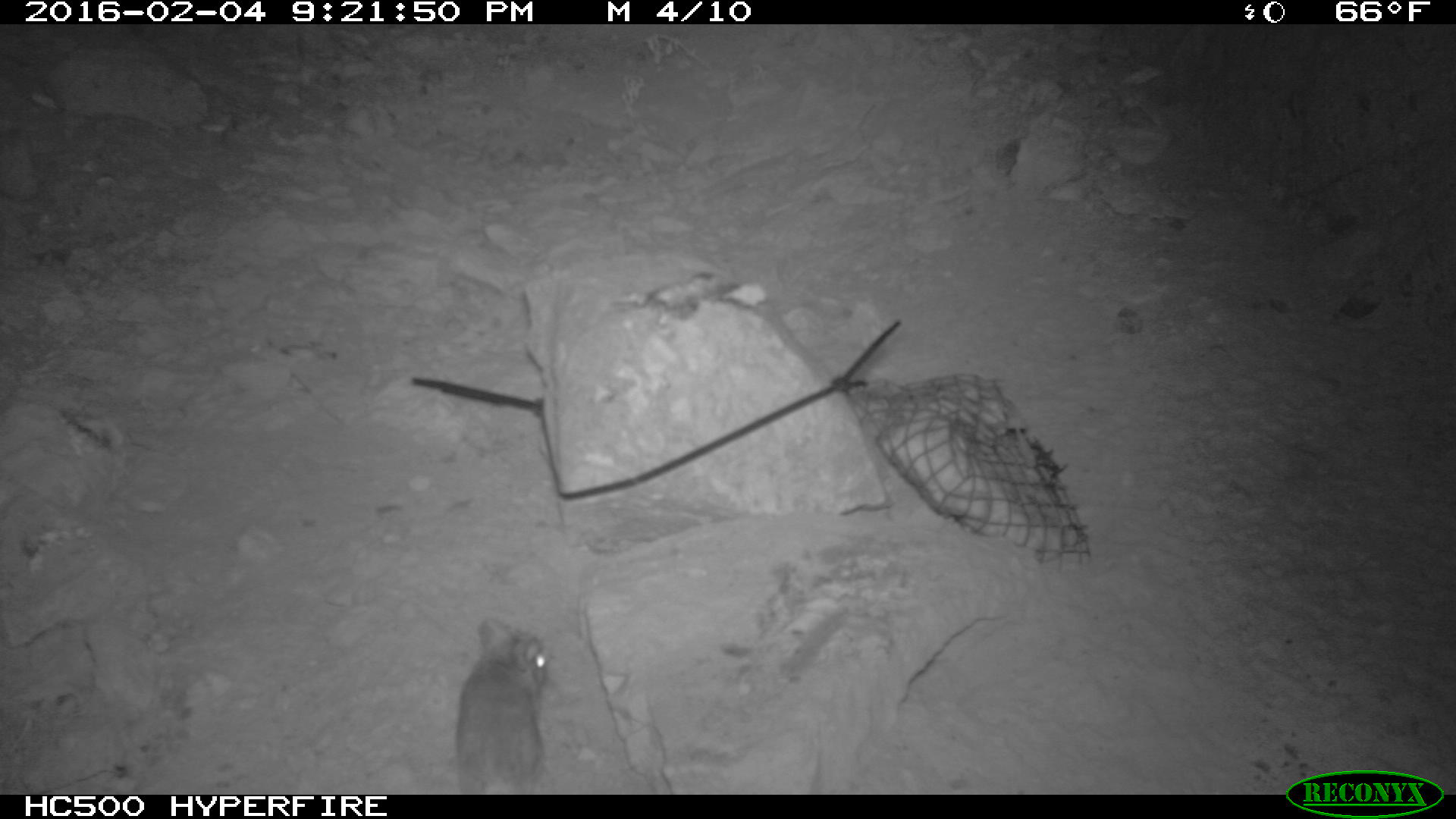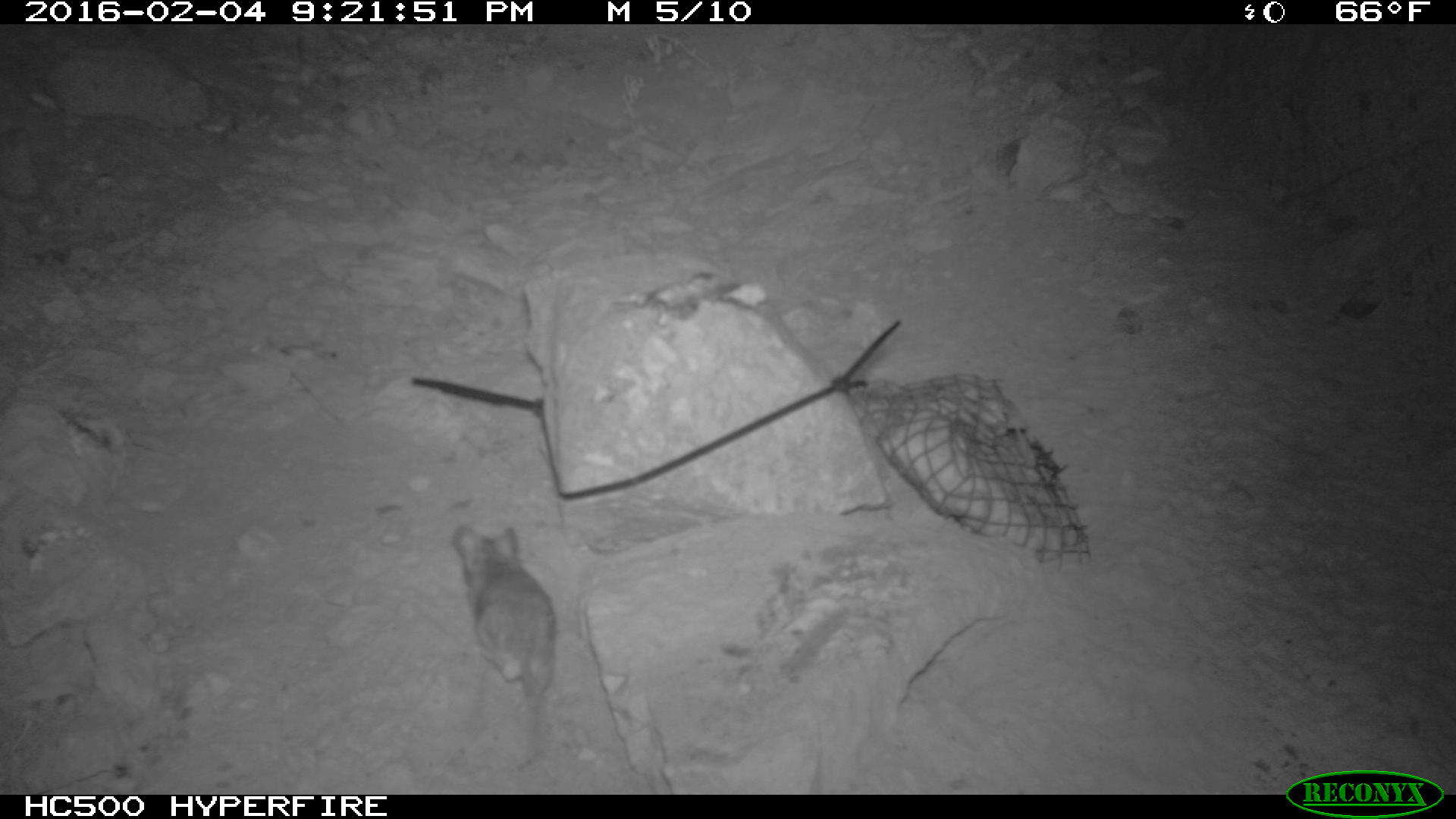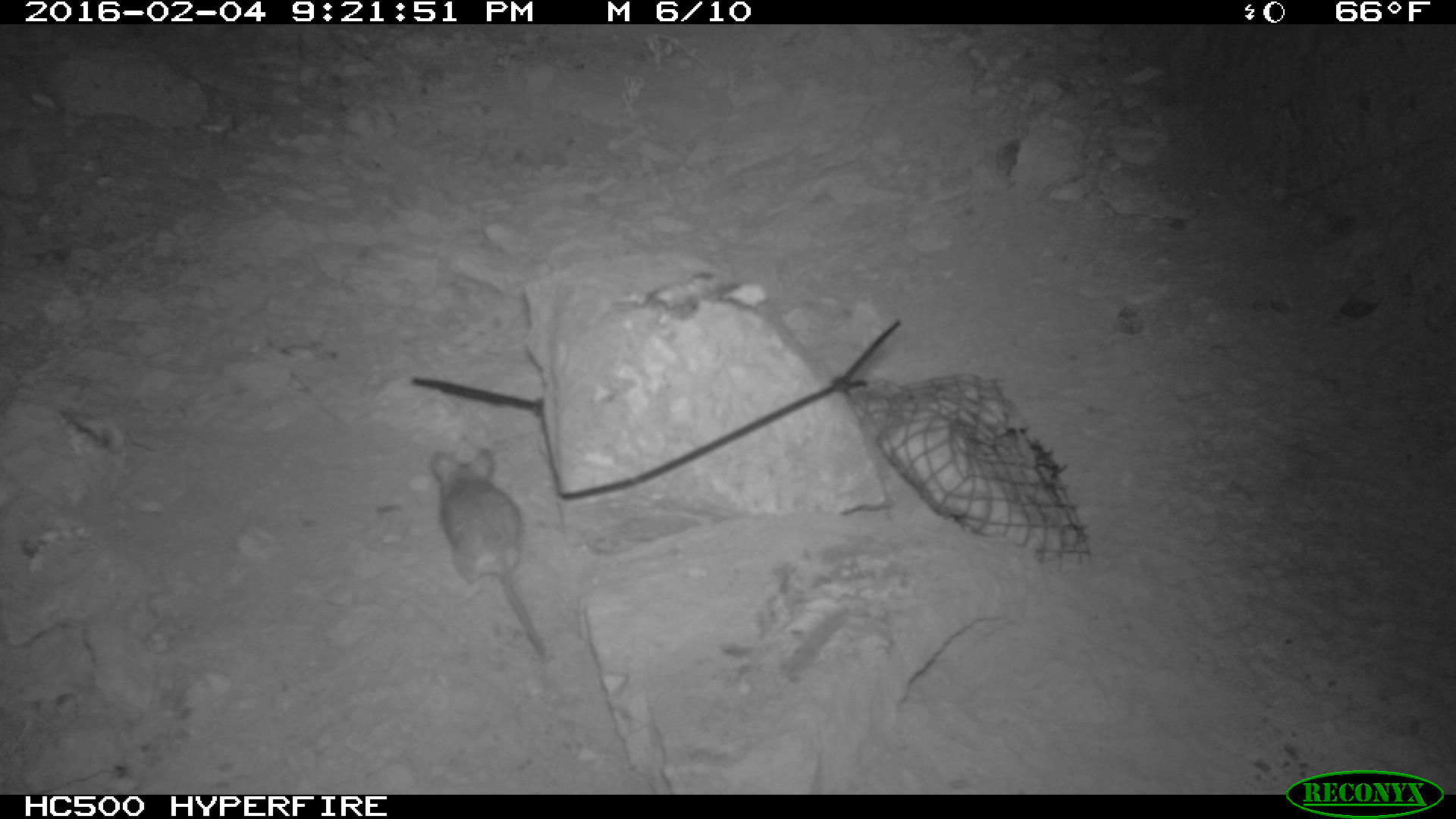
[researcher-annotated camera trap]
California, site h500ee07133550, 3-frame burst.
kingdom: Animalia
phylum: Chordata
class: Mammalia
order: Rodentia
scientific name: Rodentia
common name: rodent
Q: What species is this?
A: Rodent (Rodentia).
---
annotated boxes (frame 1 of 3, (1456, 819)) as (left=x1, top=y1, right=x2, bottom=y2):
rodent: (left=455, top=617, right=546, bottom=794)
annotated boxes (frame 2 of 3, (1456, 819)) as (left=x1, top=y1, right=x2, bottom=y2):
rodent: (left=450, top=522, right=556, bottom=765)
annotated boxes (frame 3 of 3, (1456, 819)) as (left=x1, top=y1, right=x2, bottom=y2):
rodent: (left=429, top=448, right=546, bottom=656)